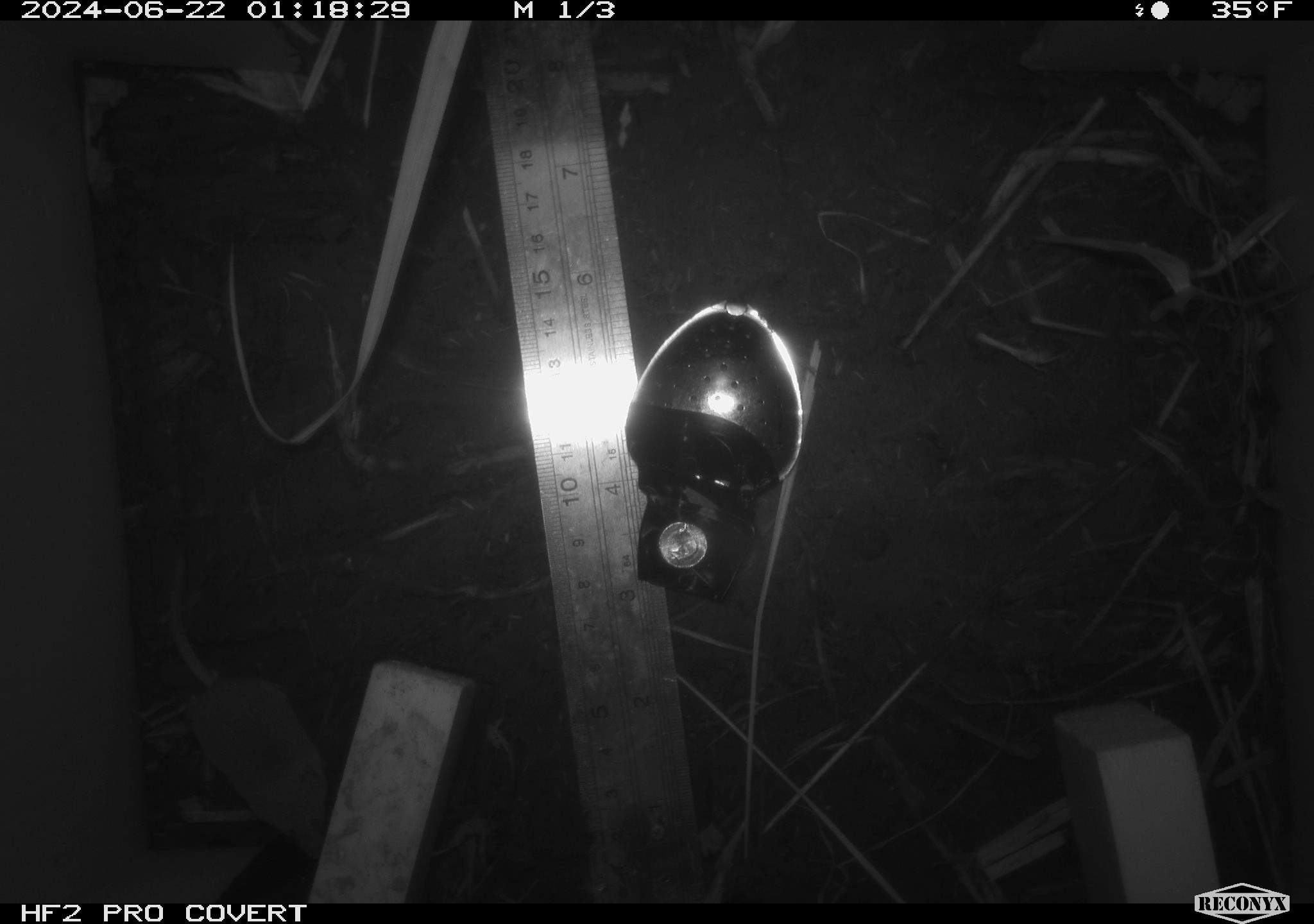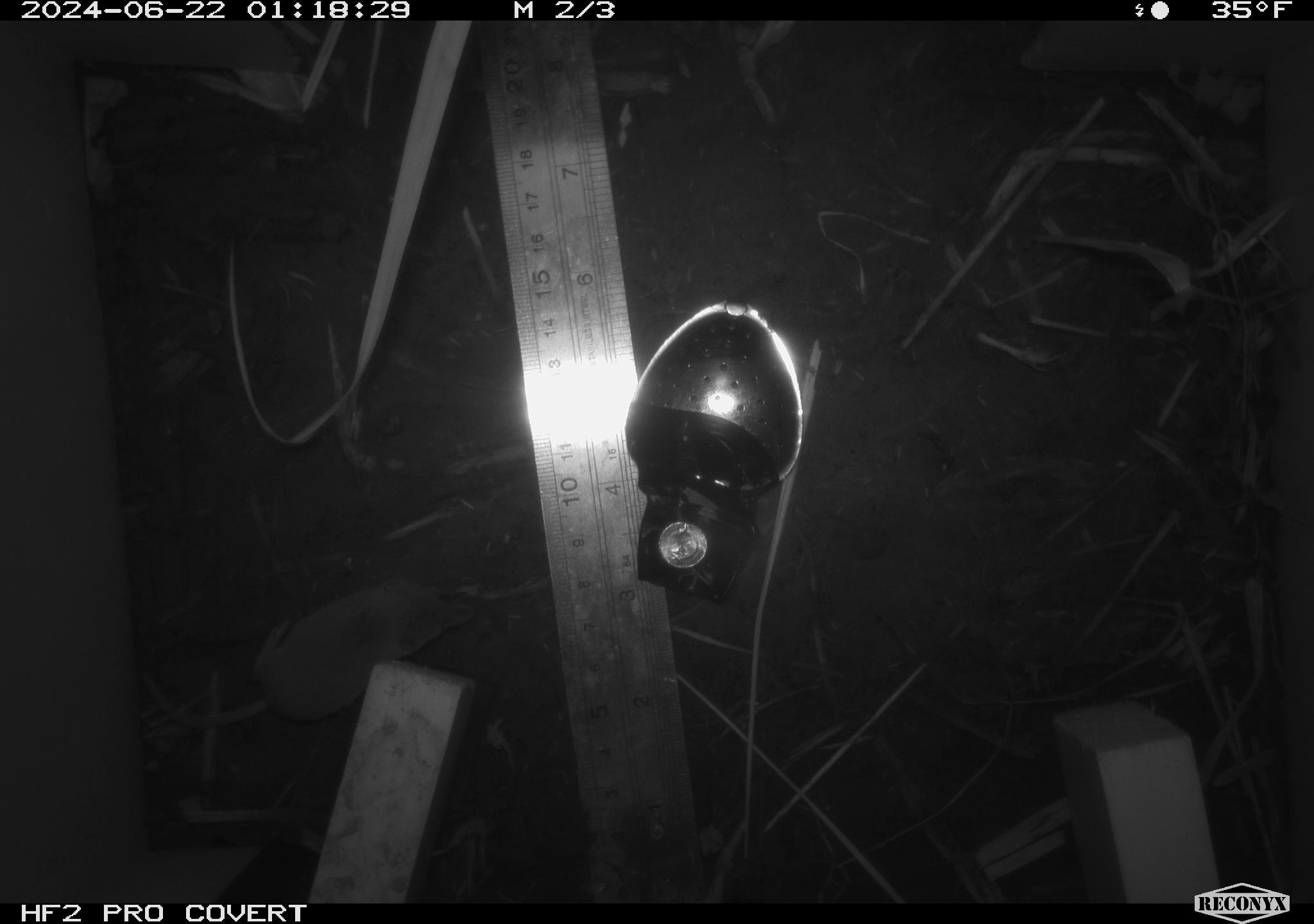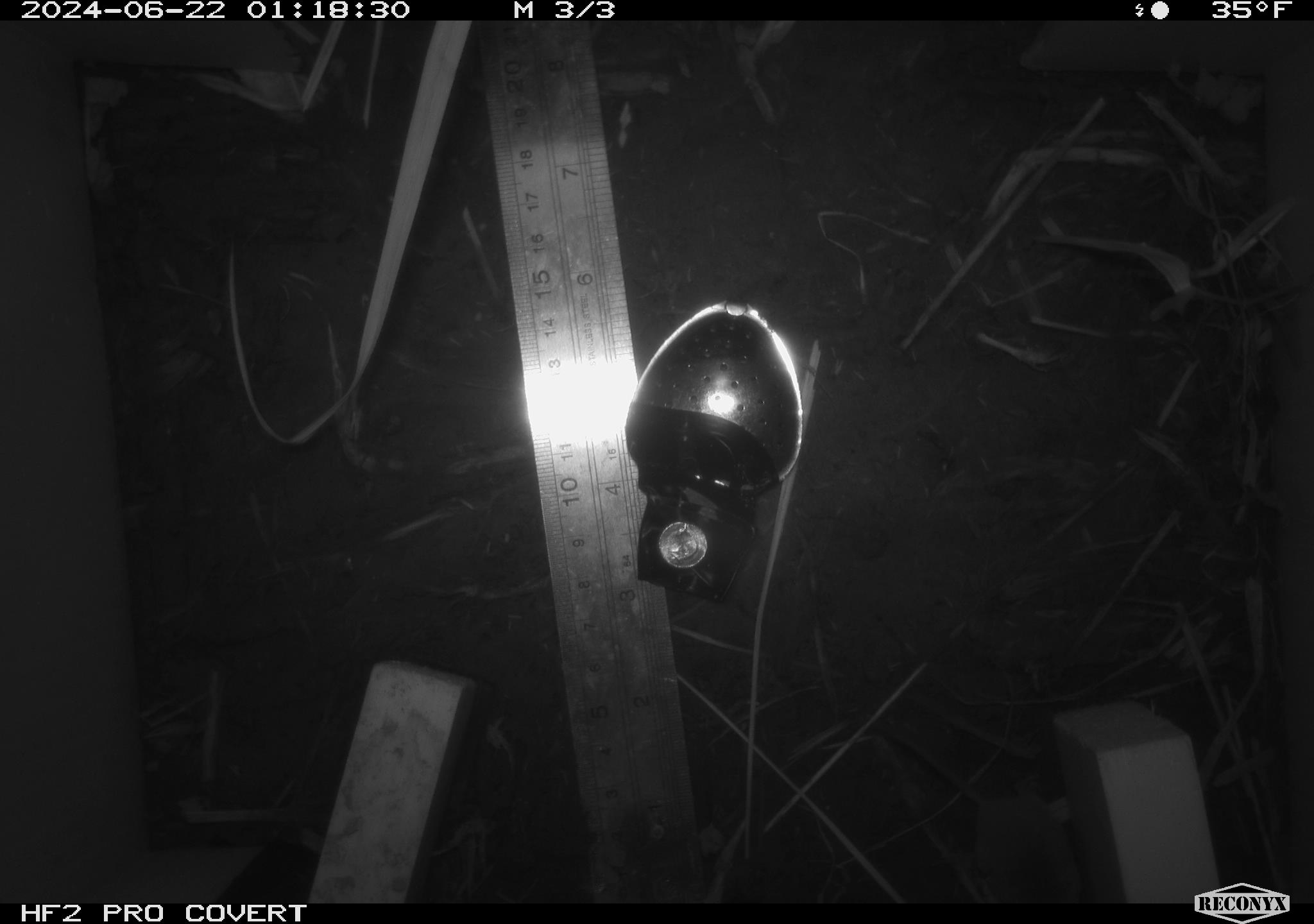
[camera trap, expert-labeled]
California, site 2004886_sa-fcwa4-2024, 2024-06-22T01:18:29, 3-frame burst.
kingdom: Animalia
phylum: Chordata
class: Mammalia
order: Eulipotyphla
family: Soricidae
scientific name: Soricidae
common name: shrews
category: soricidae family